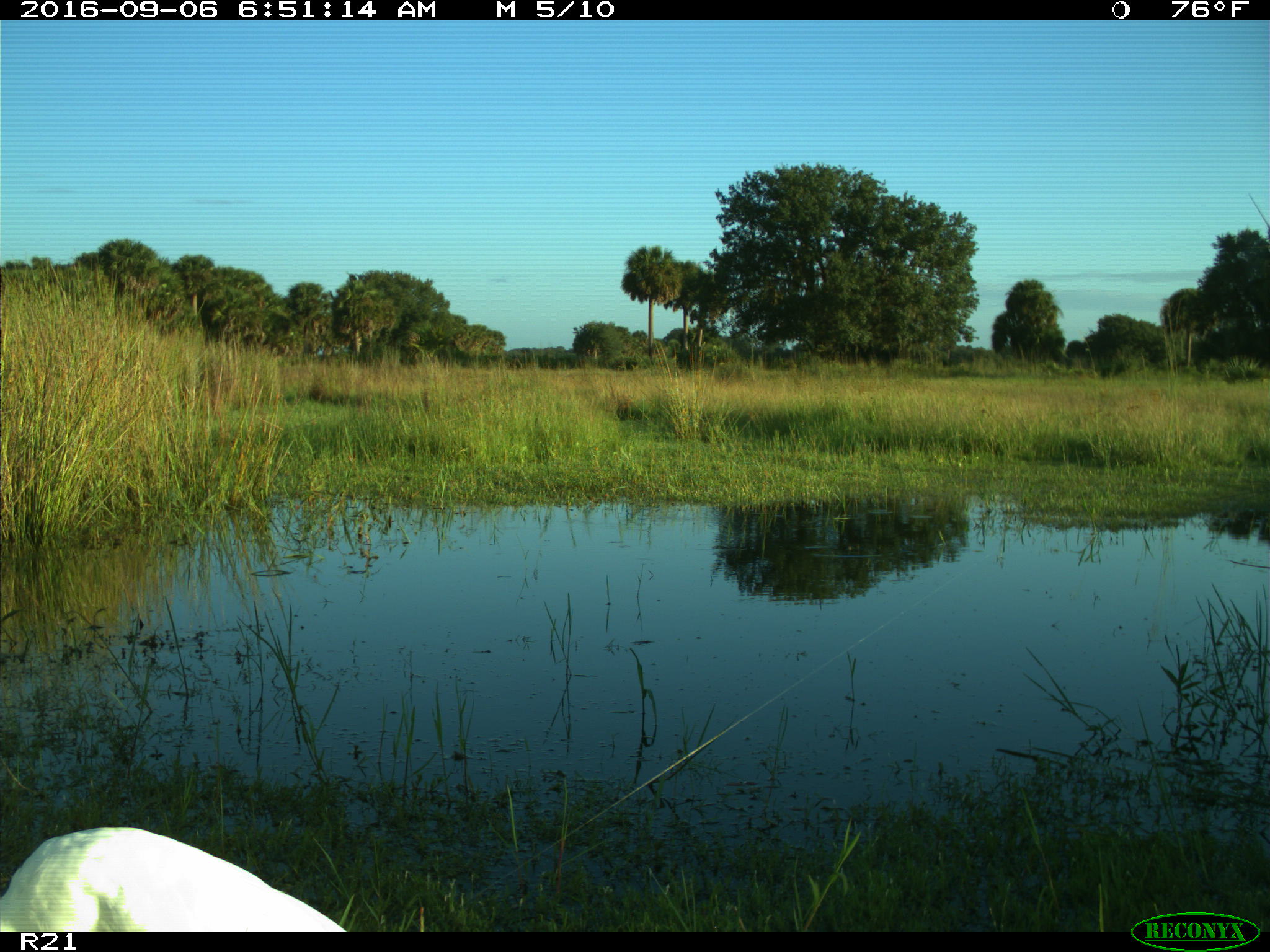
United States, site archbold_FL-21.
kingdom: Animalia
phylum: Chordata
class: Aves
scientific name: Aves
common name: birds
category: unidentified bird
Unidentified bird (birds) (Aves).